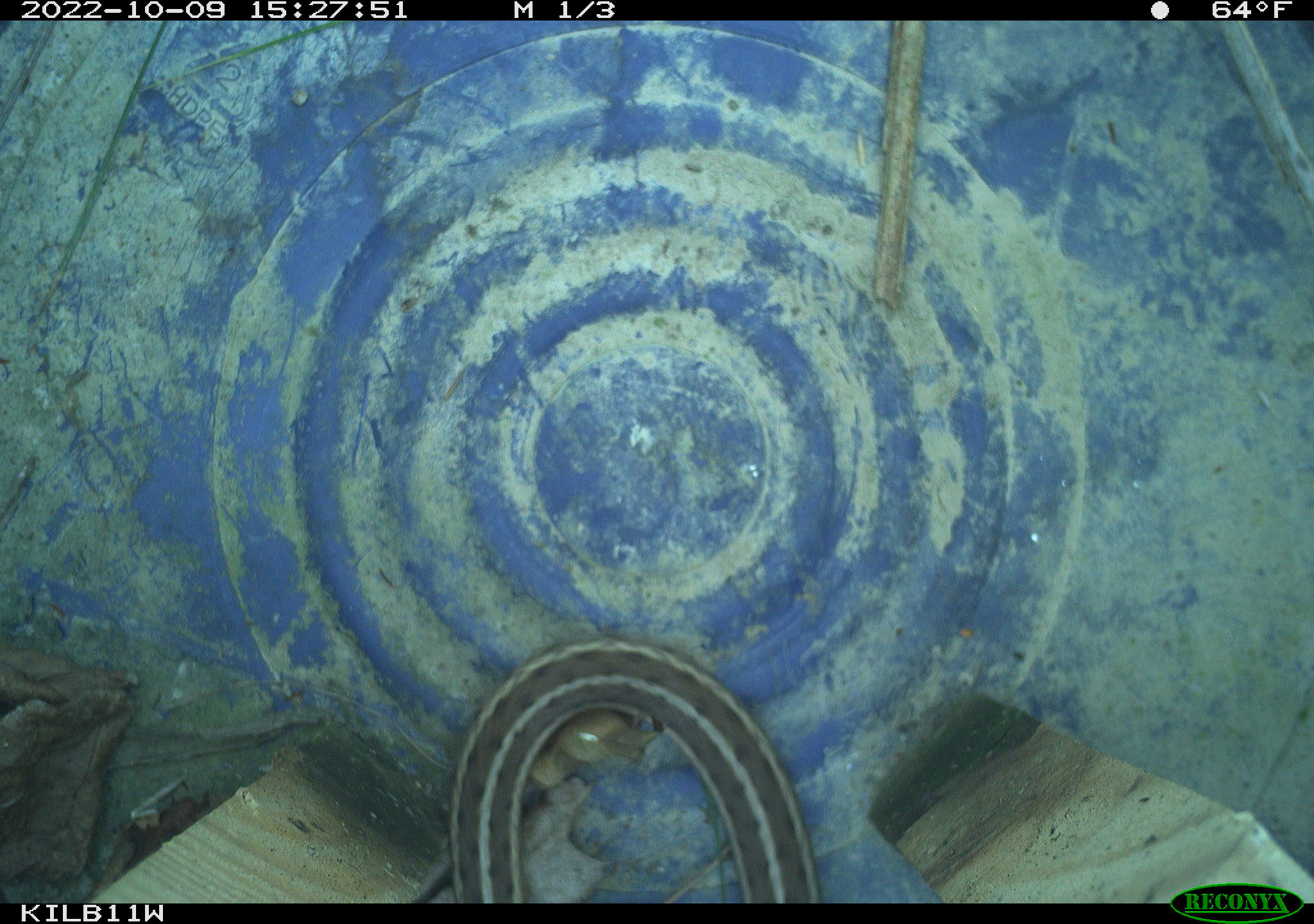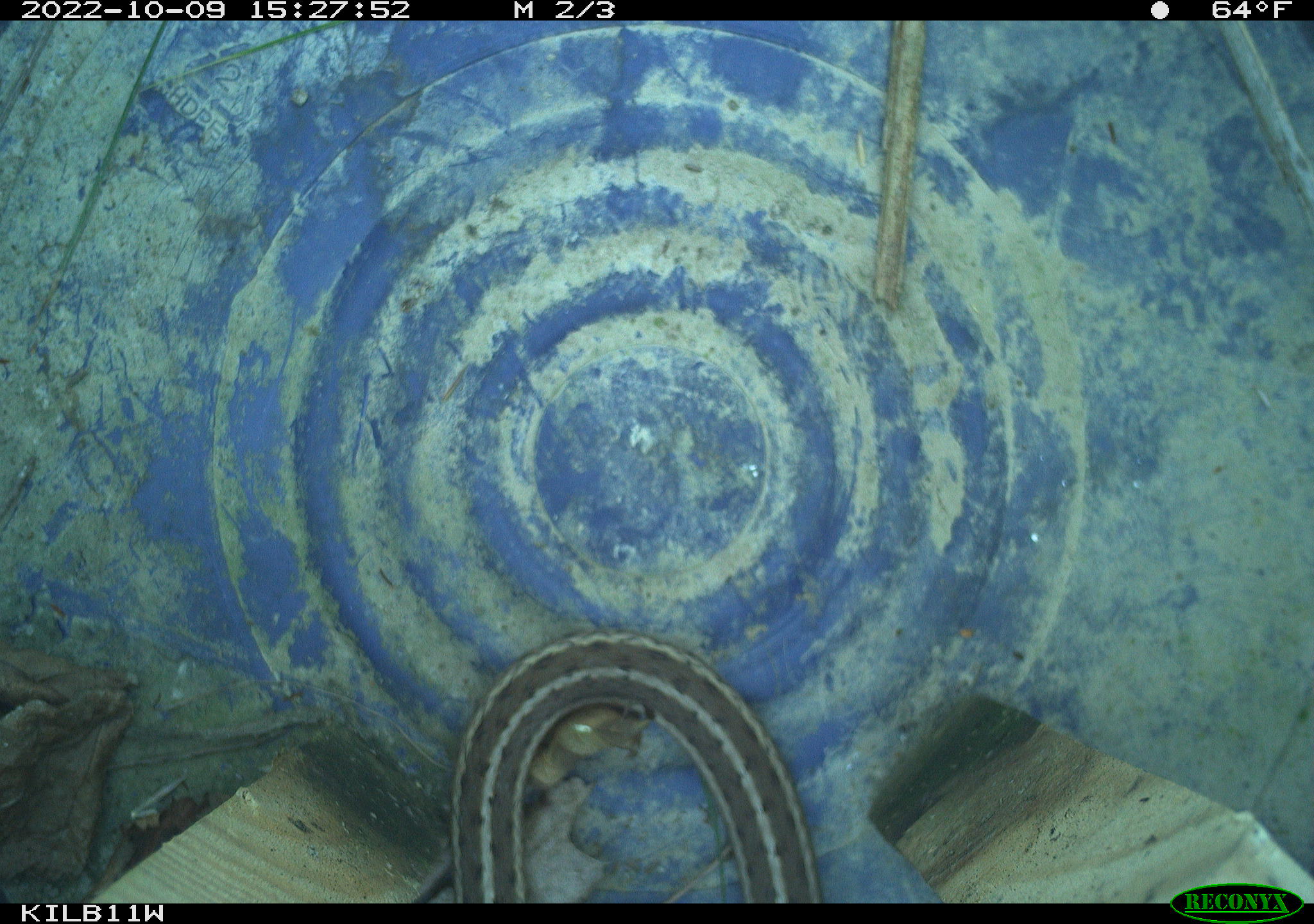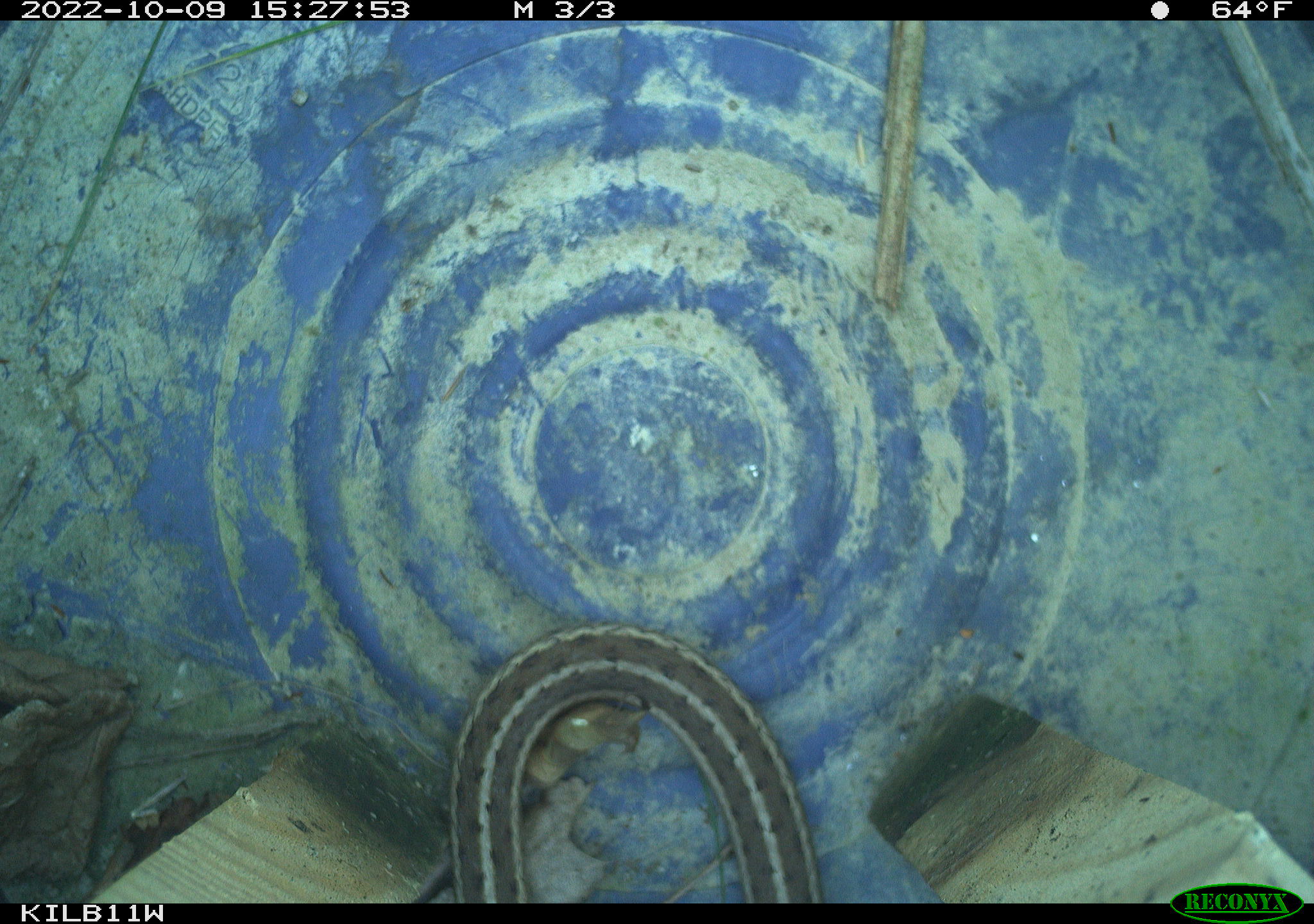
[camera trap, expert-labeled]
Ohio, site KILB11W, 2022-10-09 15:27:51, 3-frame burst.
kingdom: Animalia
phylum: Chordata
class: Reptilia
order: Squamata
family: Colubridae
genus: Thamnophis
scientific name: Thamnophis sirtalis sirtalis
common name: eastern gartersnake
Eastern gartersnake (Thamnophis sirtalis sirtalis).